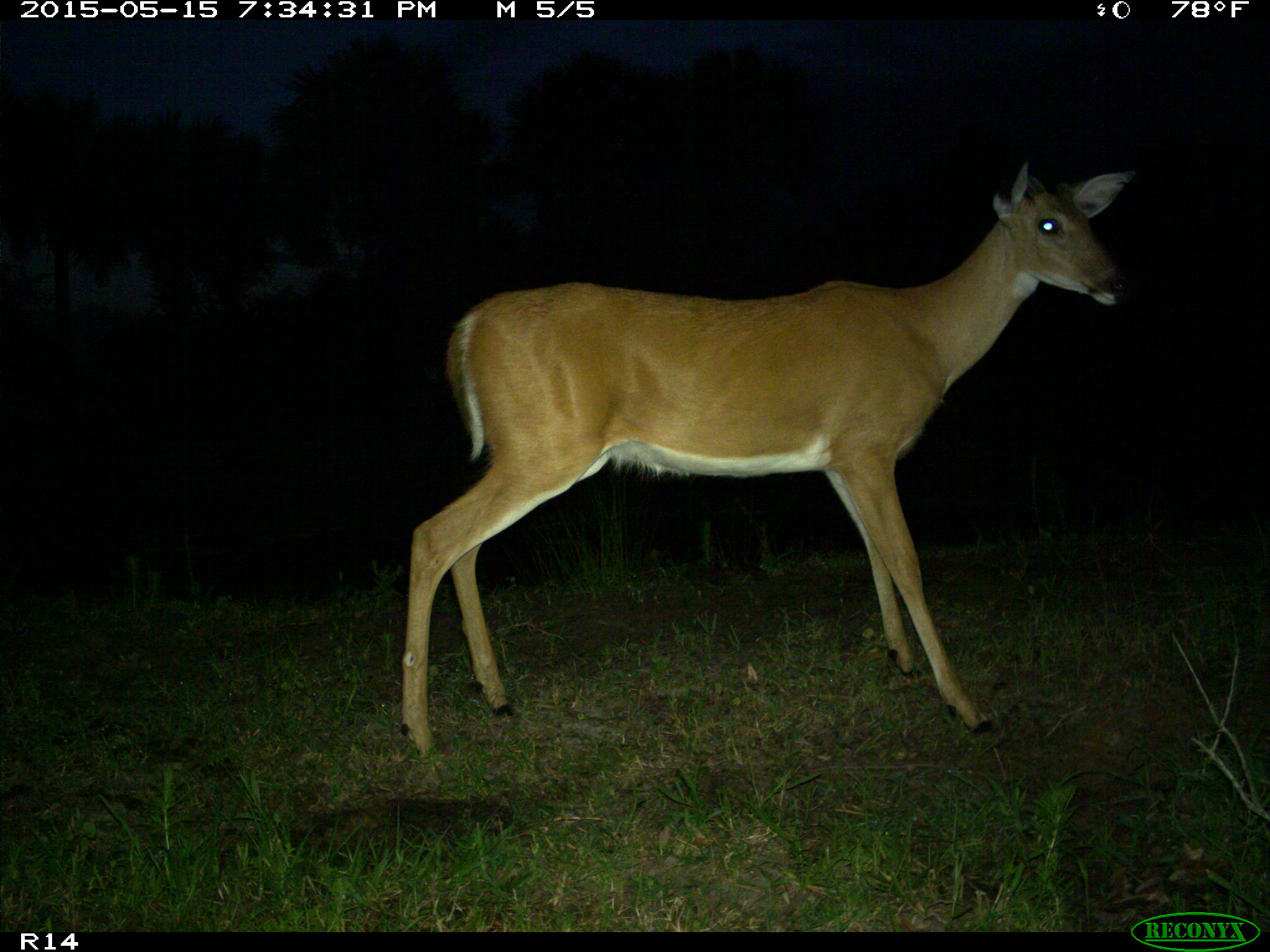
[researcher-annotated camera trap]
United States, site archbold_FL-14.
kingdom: Animalia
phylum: Chordata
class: Mammalia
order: Artiodactyla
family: Cervidae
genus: Odocoileus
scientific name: Odocoileus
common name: deer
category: unidentified deer